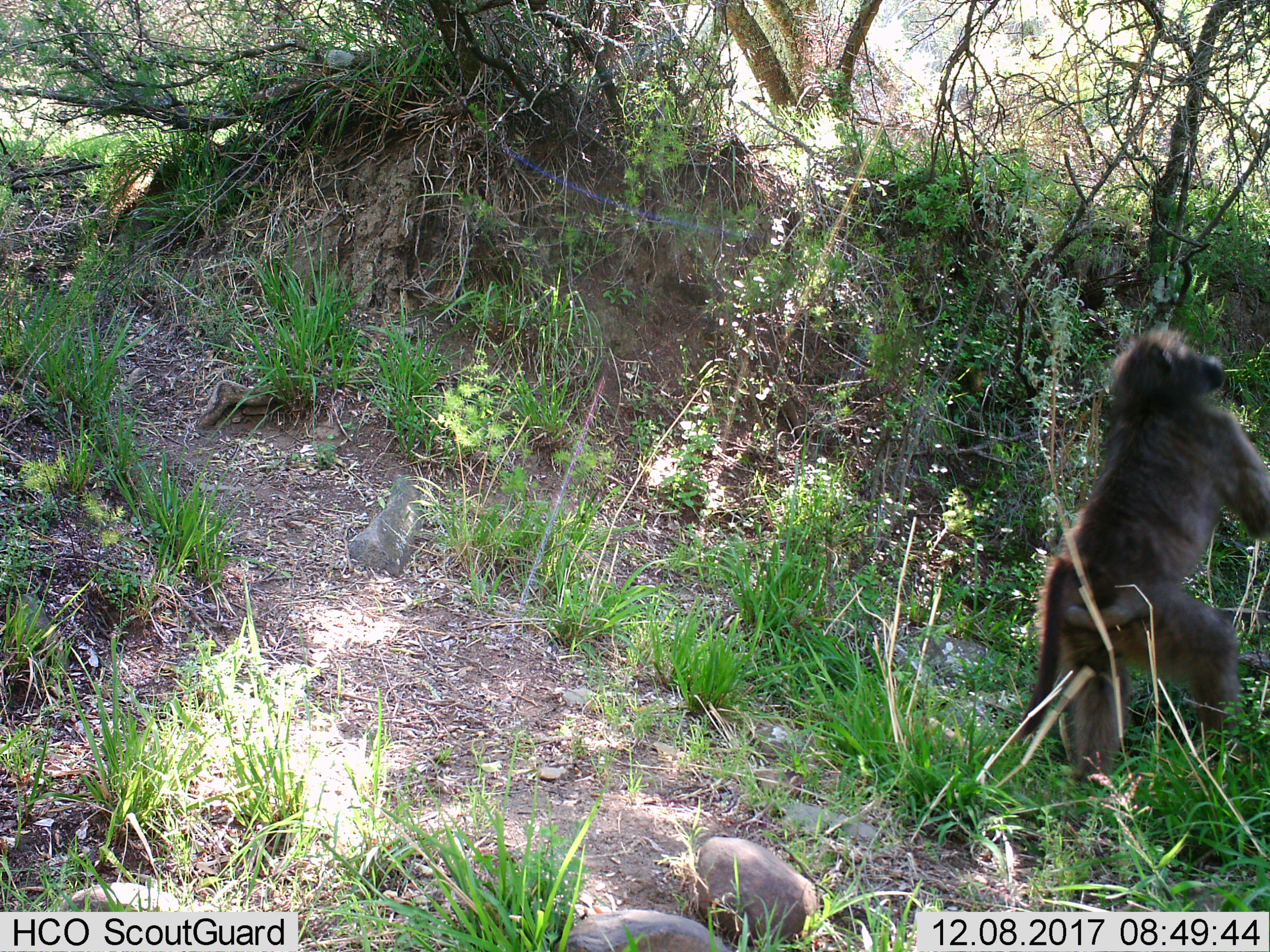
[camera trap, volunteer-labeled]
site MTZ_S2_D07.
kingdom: Animalia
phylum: Chordata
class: Mammalia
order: Primates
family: Cercopithecidae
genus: Papio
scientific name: Papio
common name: baboon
Baboon (Papio), count 1. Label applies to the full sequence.